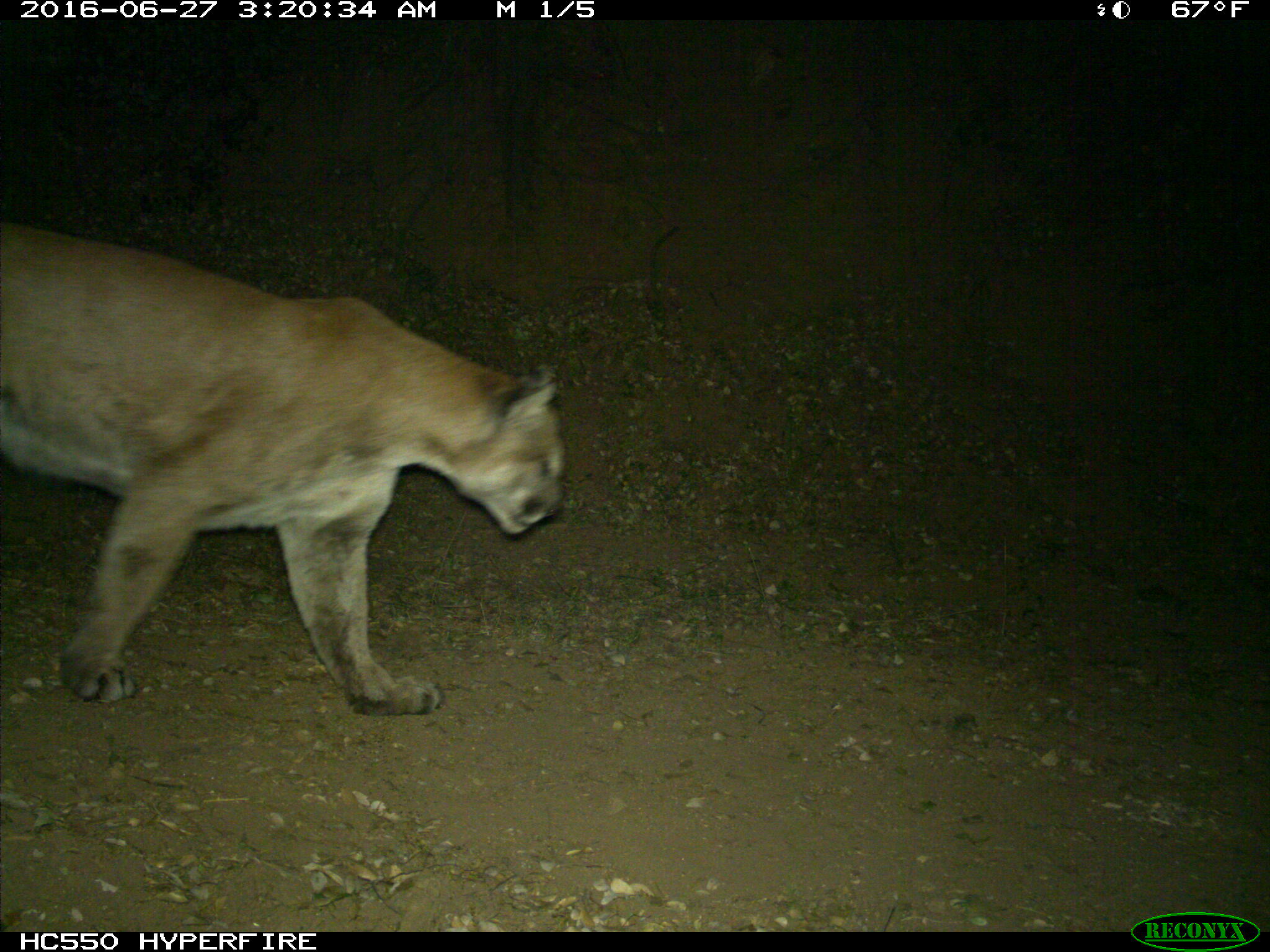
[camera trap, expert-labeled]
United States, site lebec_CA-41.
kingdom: Animalia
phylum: Chordata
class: Mammalia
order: Carnivora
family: Felidae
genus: Puma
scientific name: Puma concolor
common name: mountain lion